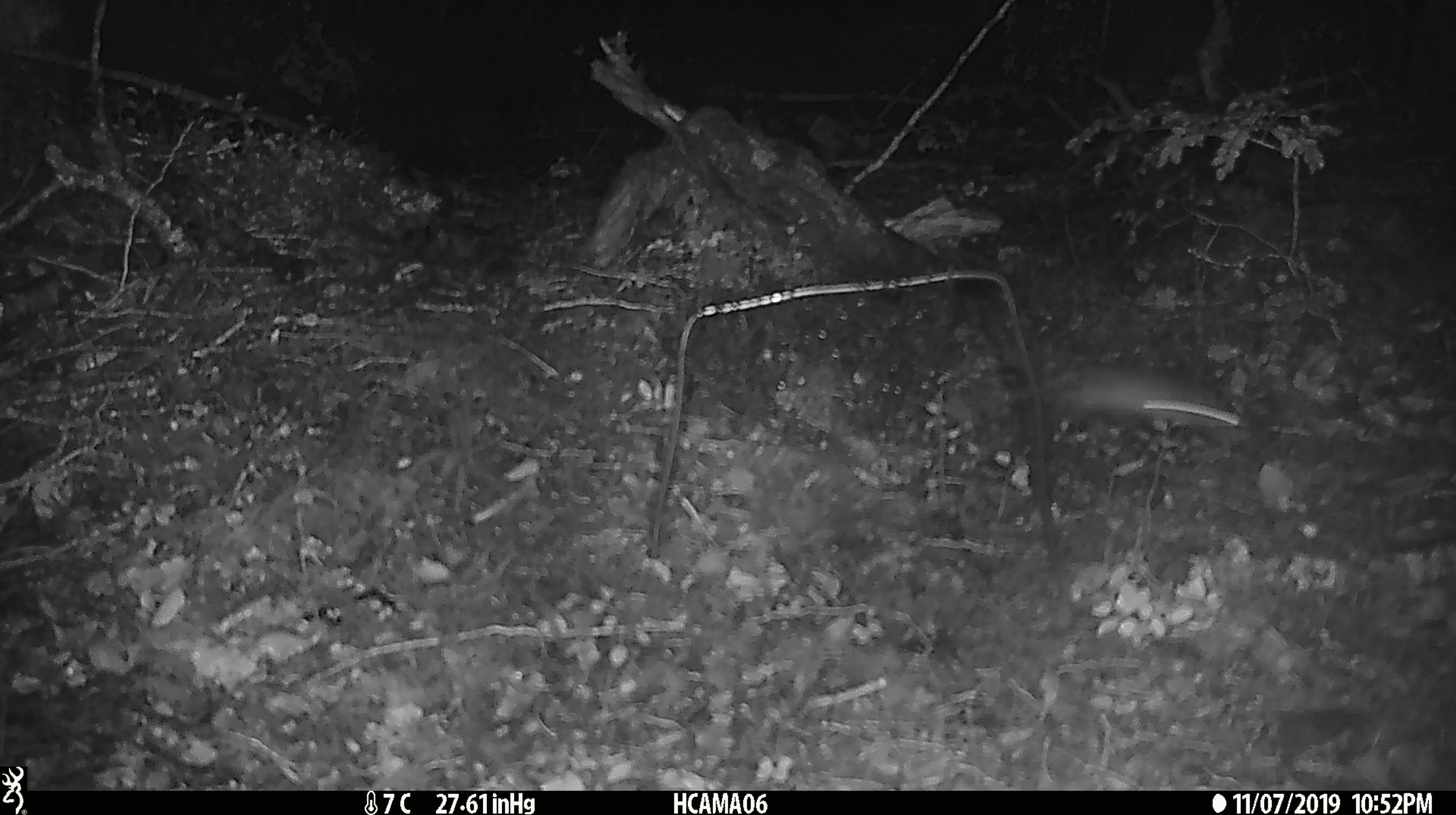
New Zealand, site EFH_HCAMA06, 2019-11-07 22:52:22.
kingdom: Animalia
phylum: Chordata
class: Mammalia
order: Rodentia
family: Muridae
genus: Mus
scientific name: Mus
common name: mouse